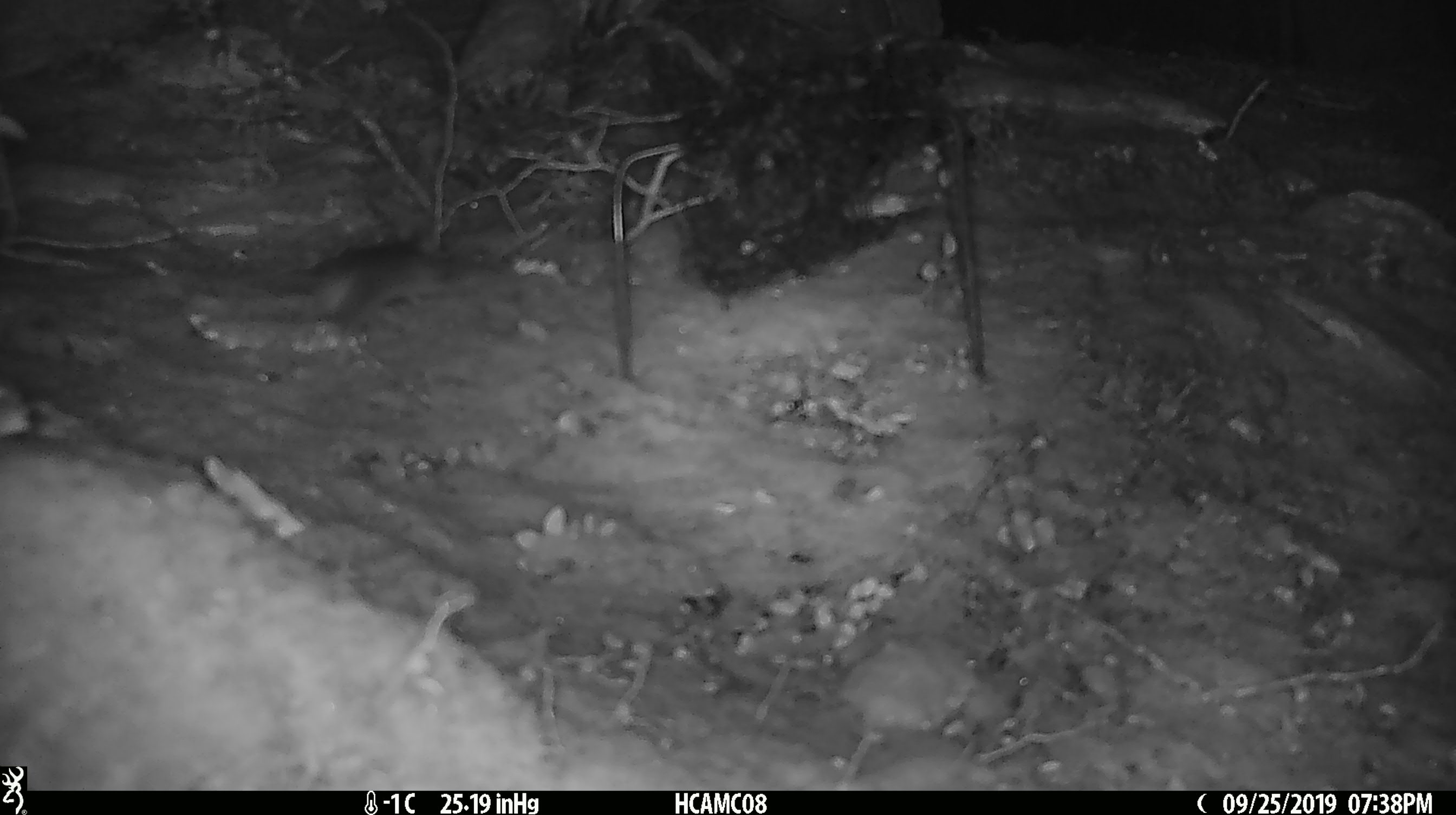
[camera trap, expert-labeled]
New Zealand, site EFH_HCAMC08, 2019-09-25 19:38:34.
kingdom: Animalia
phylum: Chordata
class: Mammalia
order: Rodentia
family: Muridae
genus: Mus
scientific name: Mus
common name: mouse